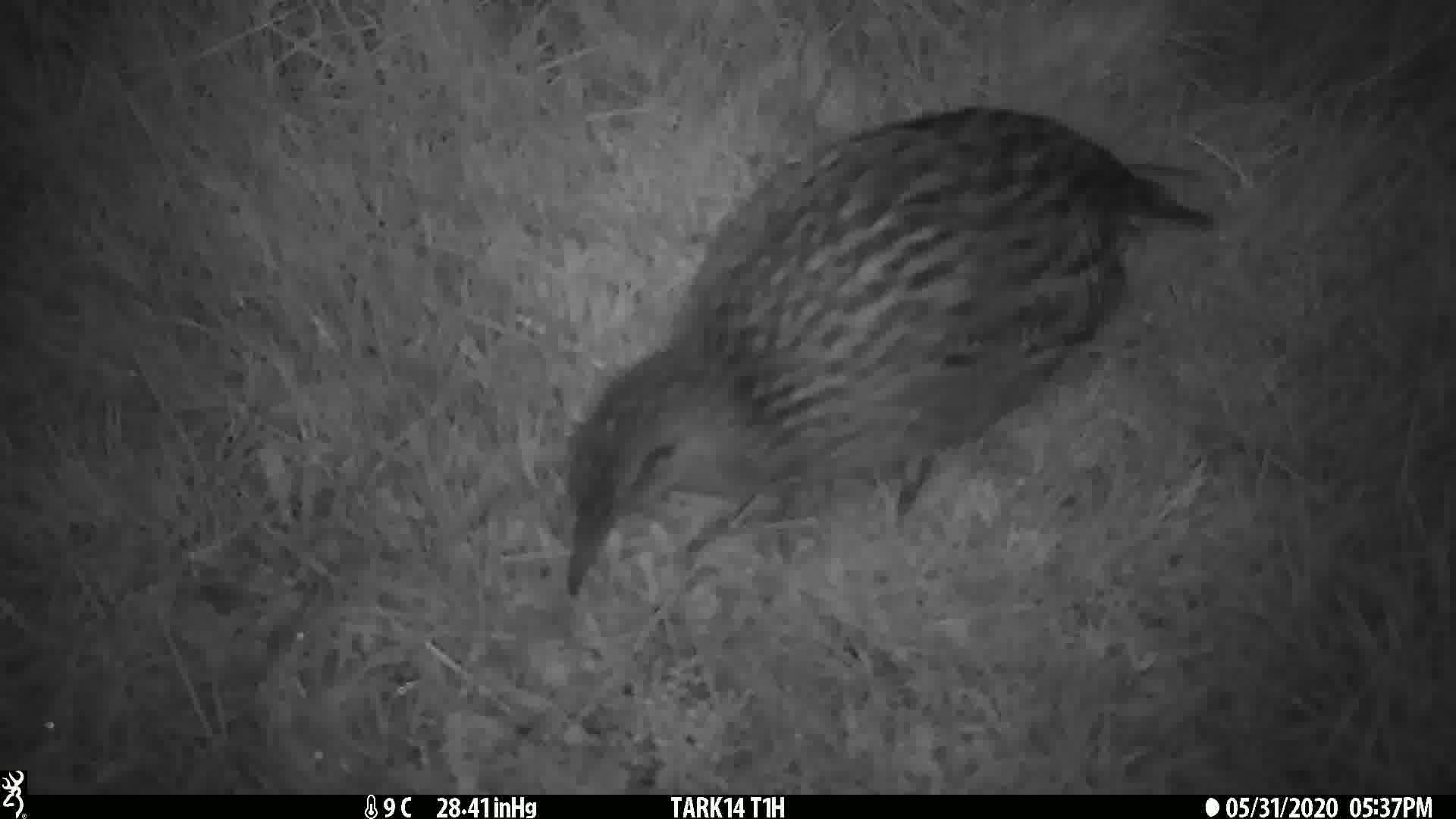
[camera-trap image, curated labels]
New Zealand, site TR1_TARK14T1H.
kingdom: Animalia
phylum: Chordata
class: Aves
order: Gruiformes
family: Rallidae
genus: Gallirallus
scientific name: Gallirallus australis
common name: weka